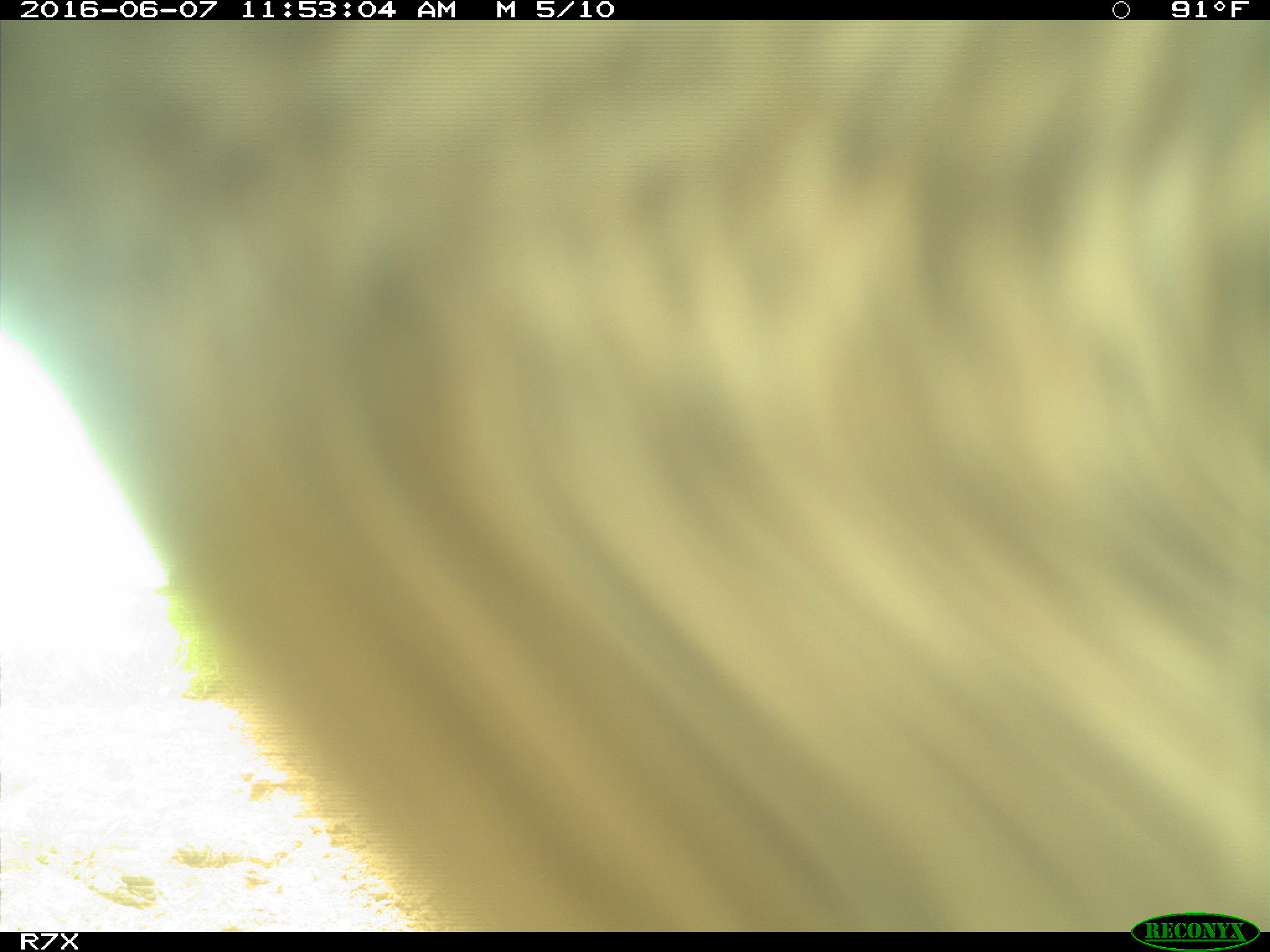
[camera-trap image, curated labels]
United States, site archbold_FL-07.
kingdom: Animalia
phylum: Chordata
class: Mammalia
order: Artiodactyla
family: Bovidae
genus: Bos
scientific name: Bos taurus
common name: domestic cow